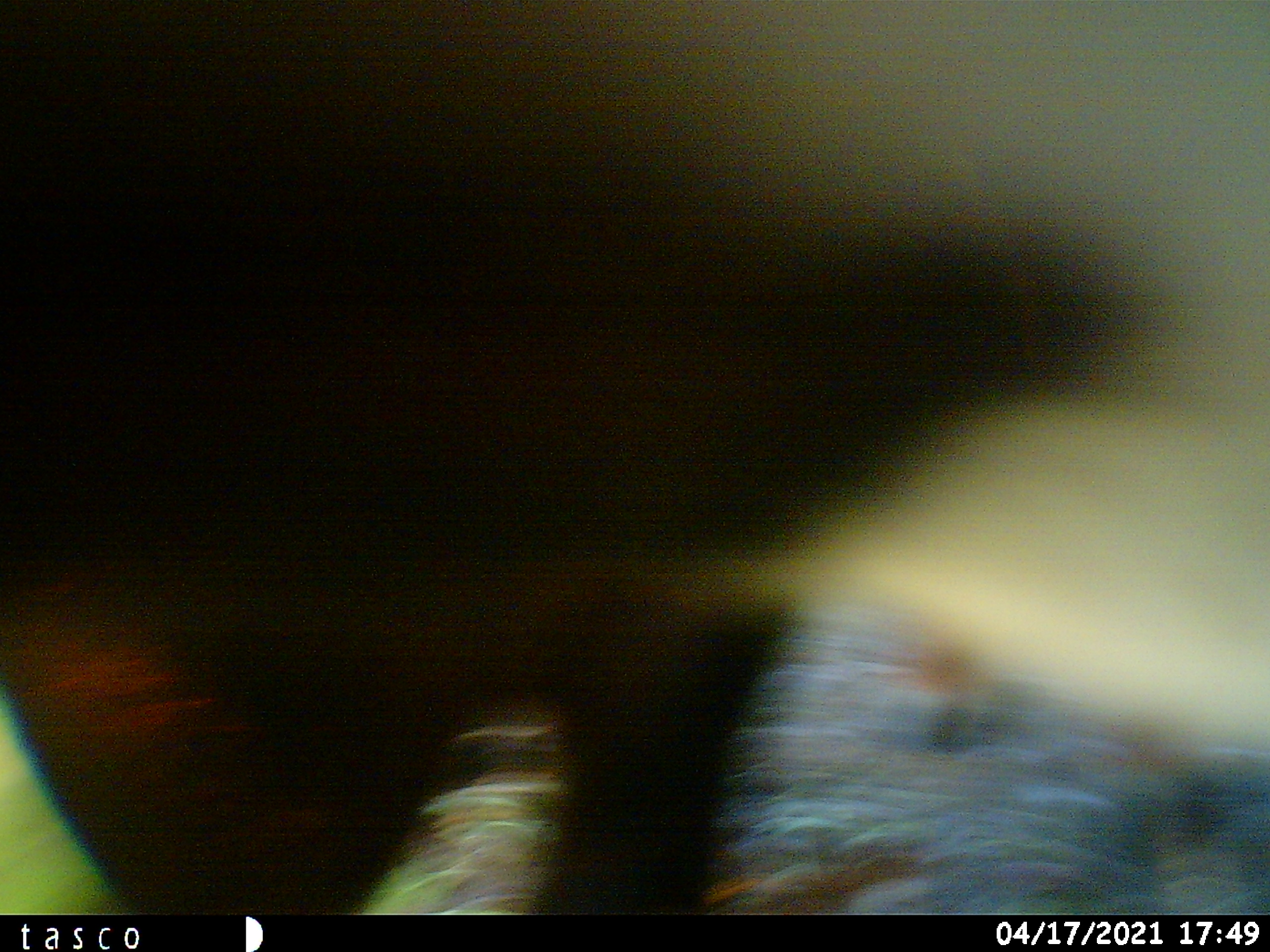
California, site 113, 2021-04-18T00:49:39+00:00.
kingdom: Animalia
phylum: Chordata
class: Mammalia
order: Artiodactyla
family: Bovidae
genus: Bos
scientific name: Bos taurus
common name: domestic cattle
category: cattle